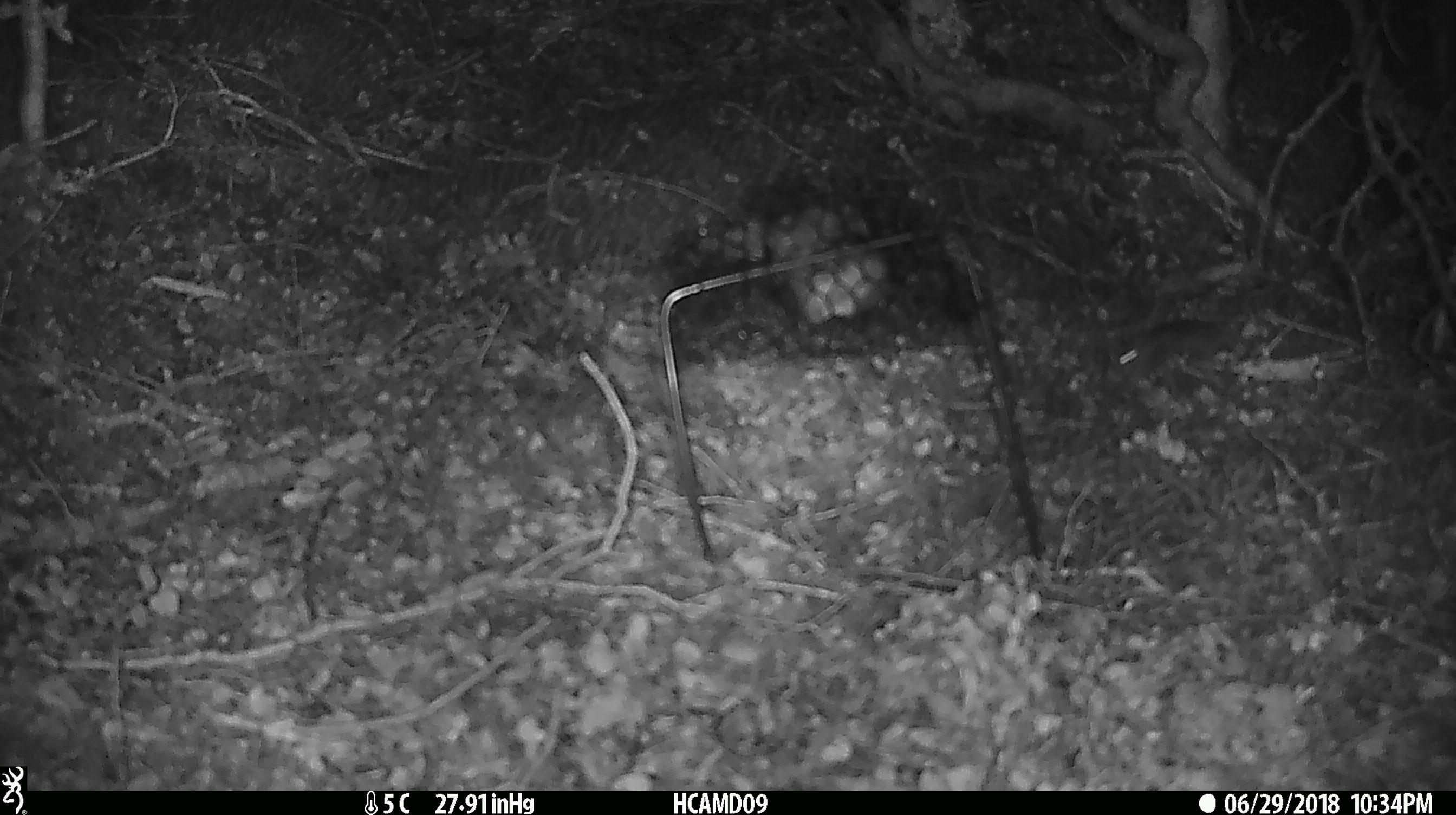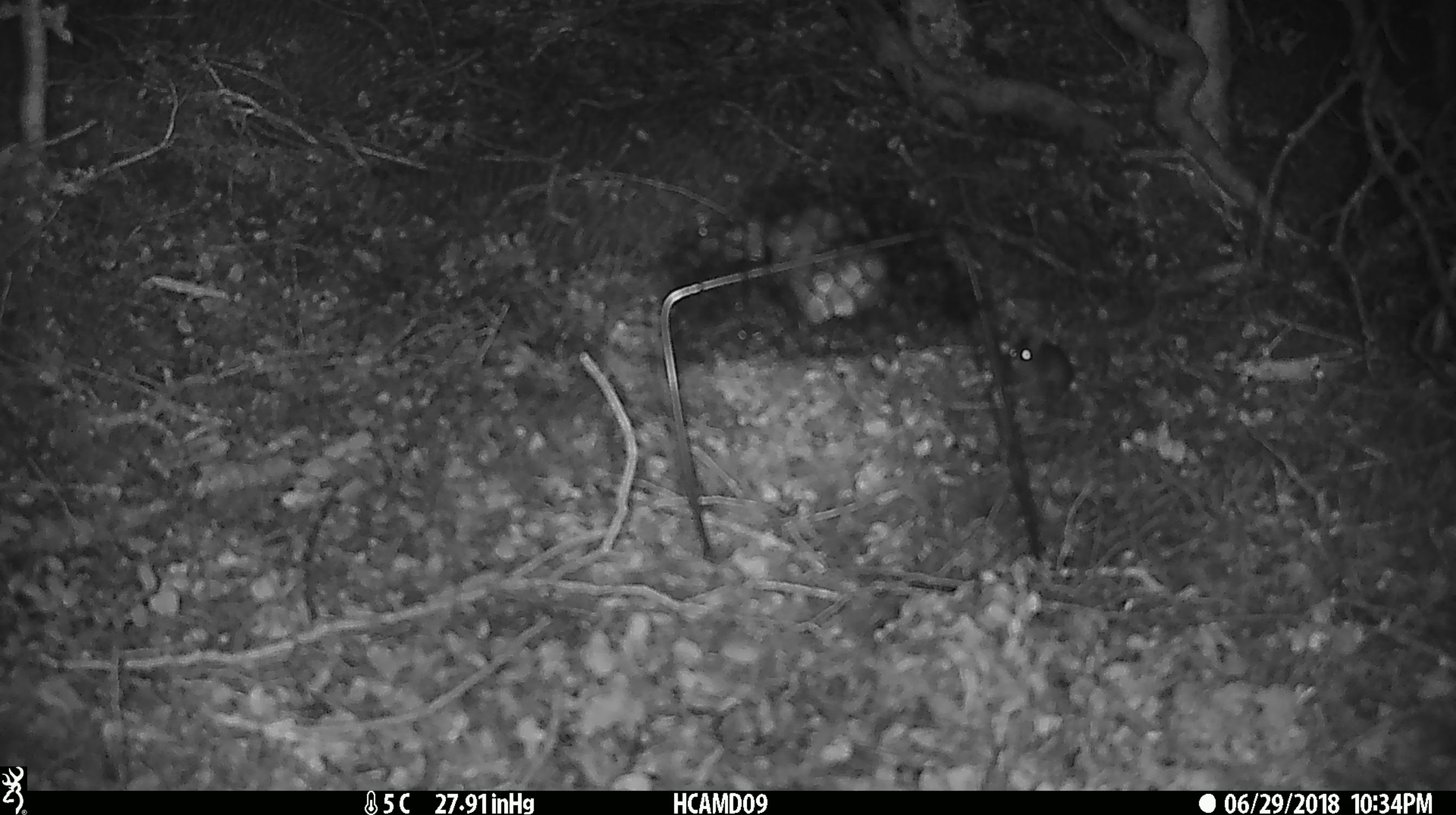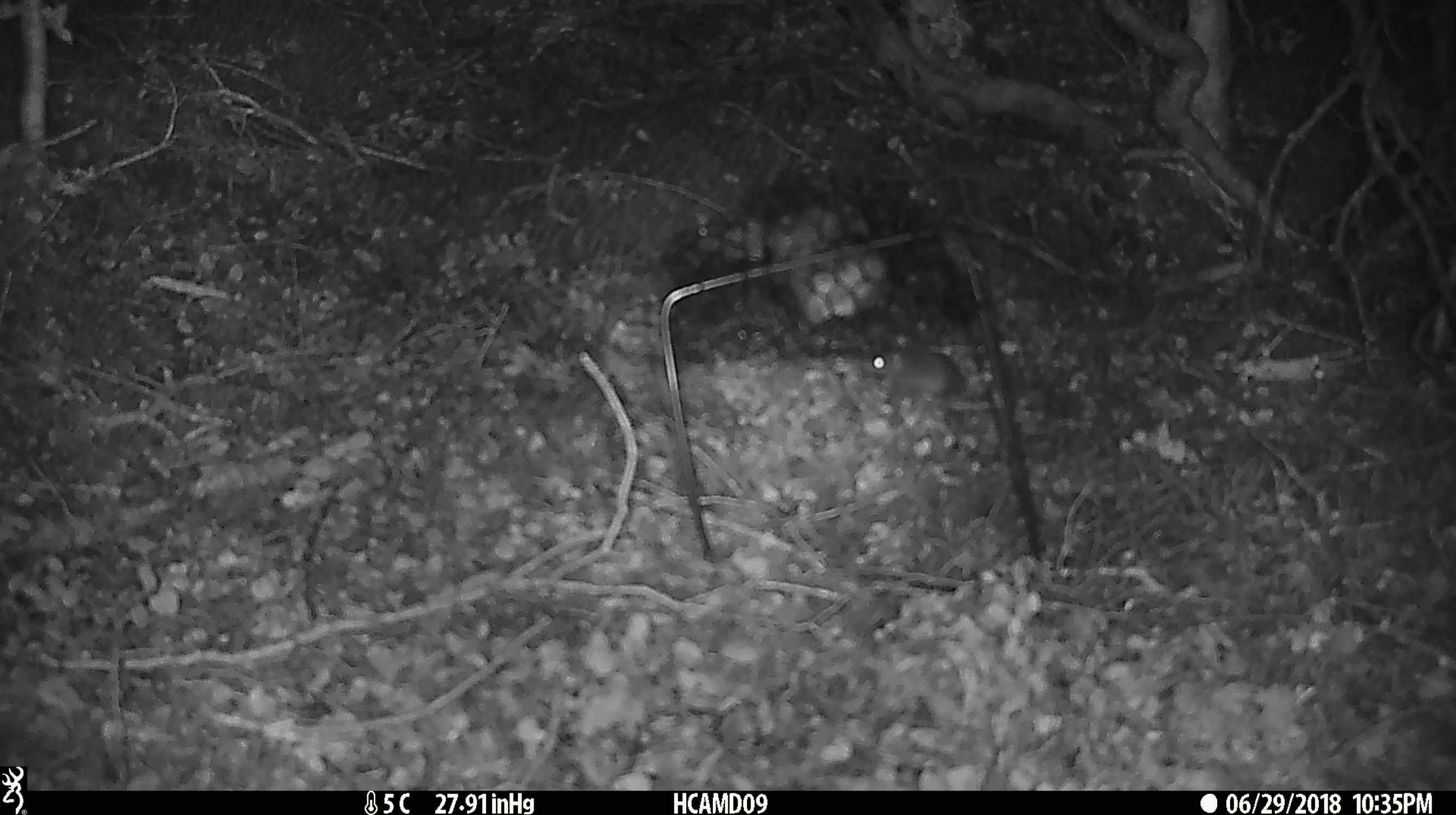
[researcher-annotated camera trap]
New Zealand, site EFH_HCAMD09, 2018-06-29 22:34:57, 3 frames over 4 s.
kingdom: Animalia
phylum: Chordata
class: Mammalia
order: Rodentia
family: Muridae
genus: Mus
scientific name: Mus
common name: mouse